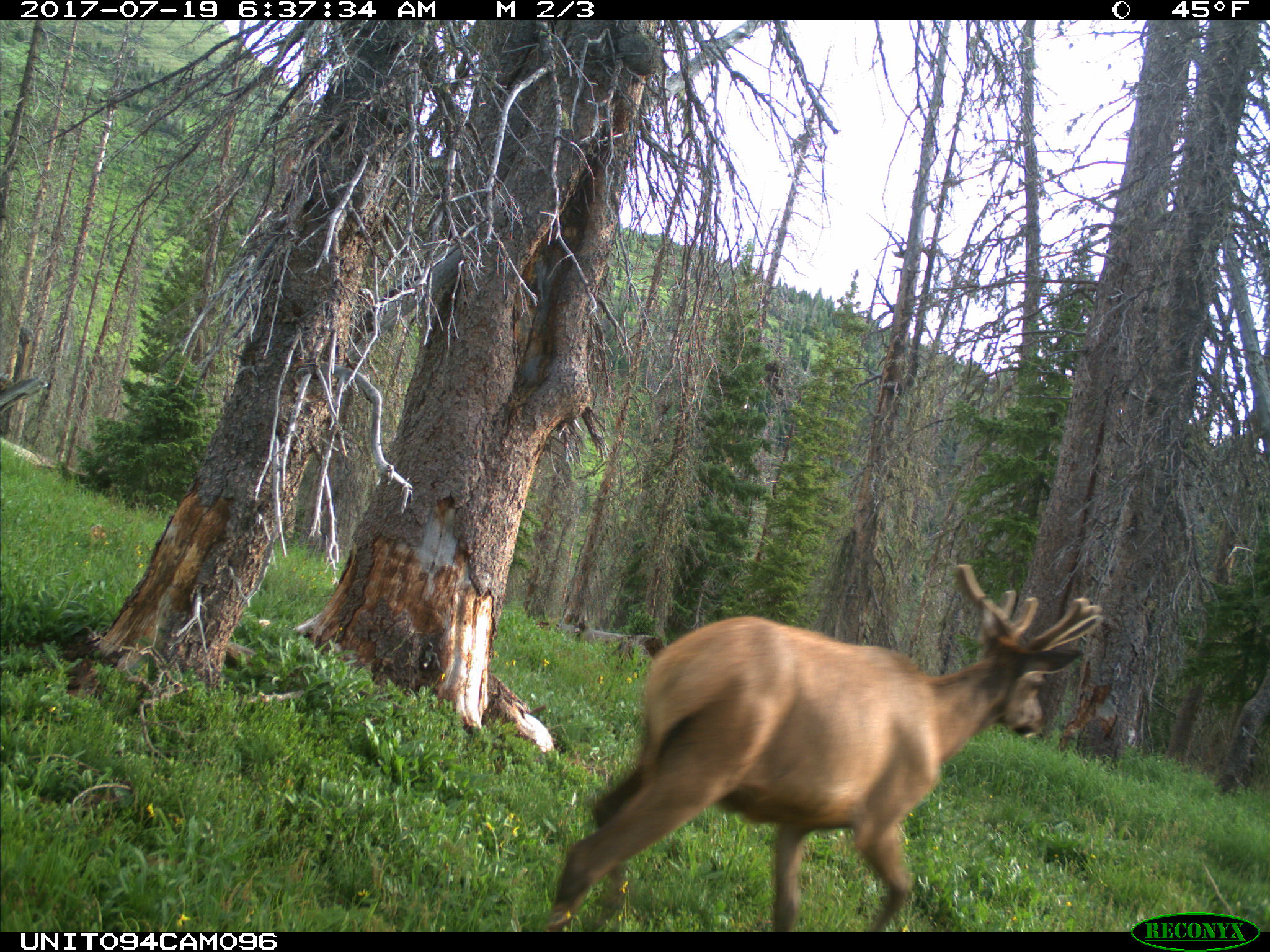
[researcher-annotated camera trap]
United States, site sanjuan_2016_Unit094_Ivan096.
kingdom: Animalia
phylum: Chordata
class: Mammalia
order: Artiodactyla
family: Cervidae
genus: Cervus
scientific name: Cervus elaphus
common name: red deer